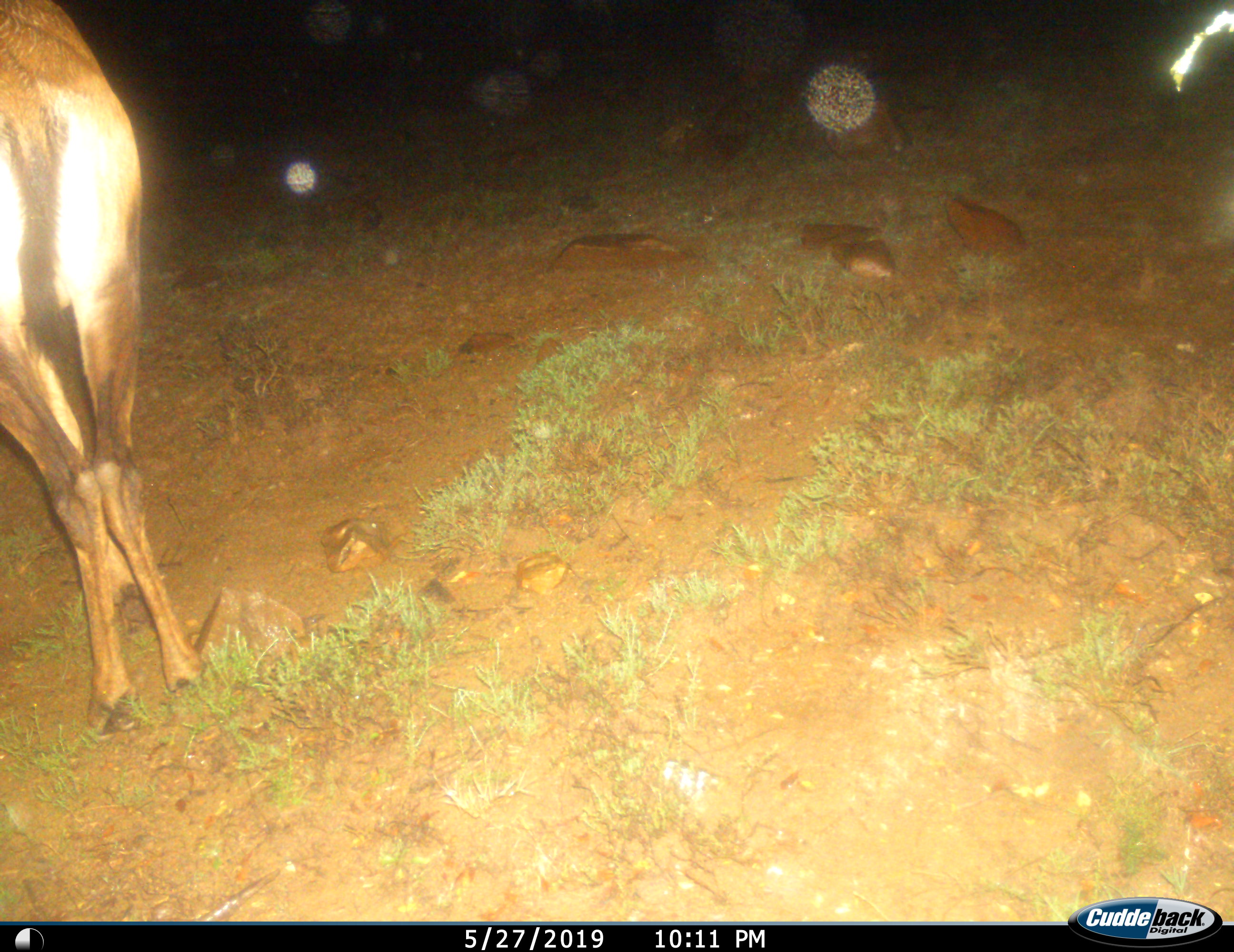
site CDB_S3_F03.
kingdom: Animalia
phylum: Chordata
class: Mammalia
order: Artiodactyla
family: Bovidae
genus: Alcelaphus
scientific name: Alcelaphus buselaphus caama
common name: red hartebeest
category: hartebeestred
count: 1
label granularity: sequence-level